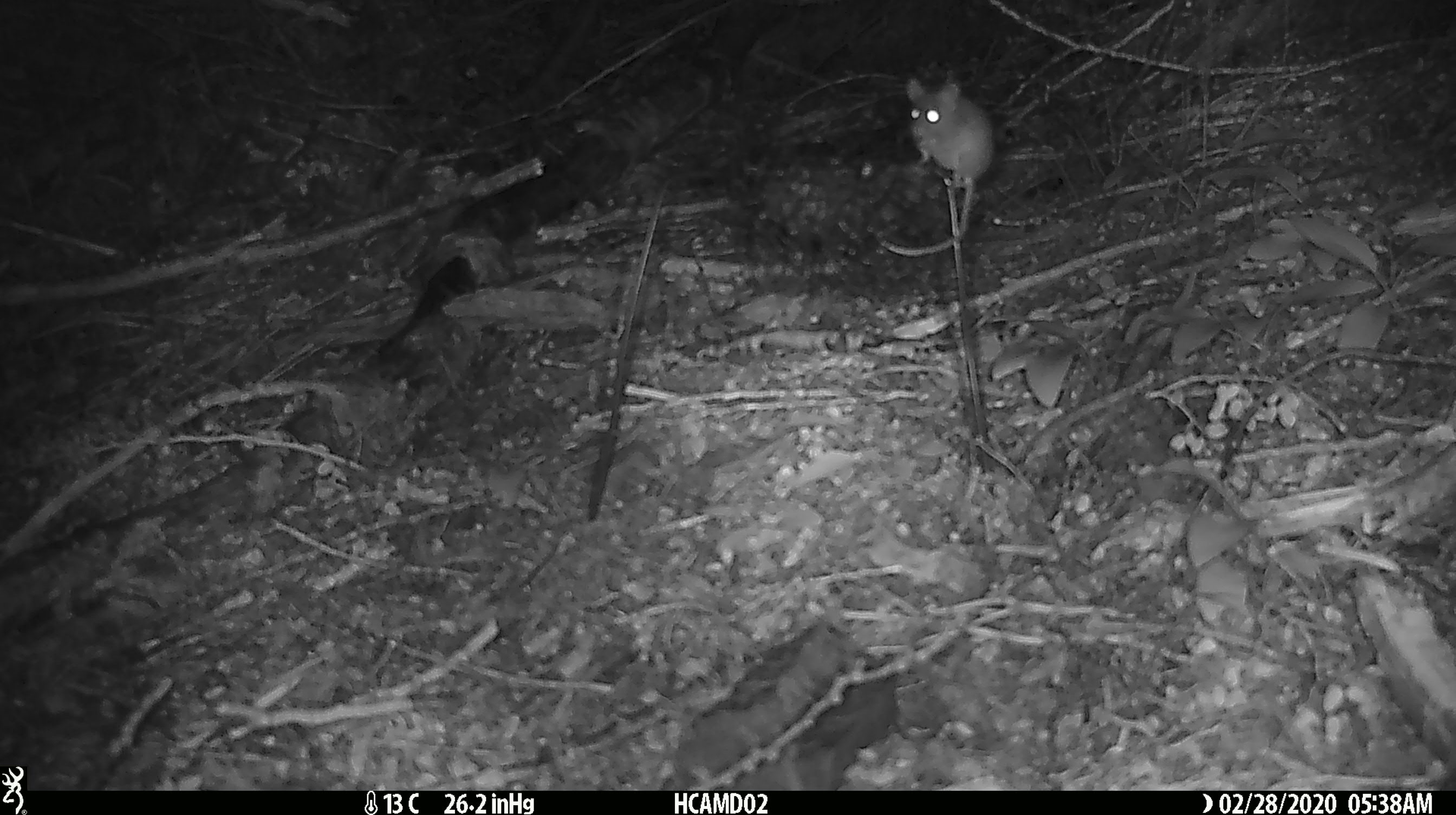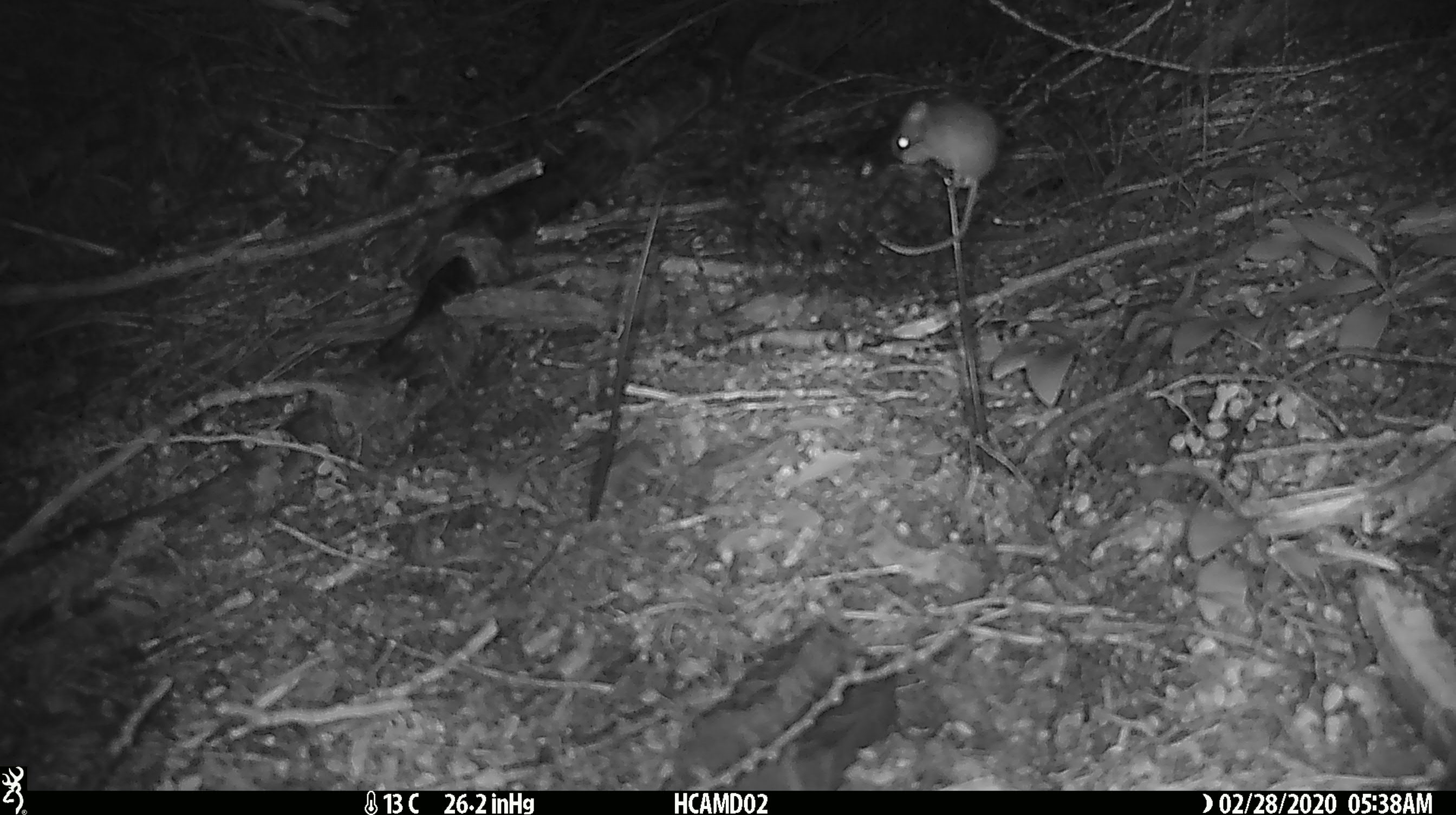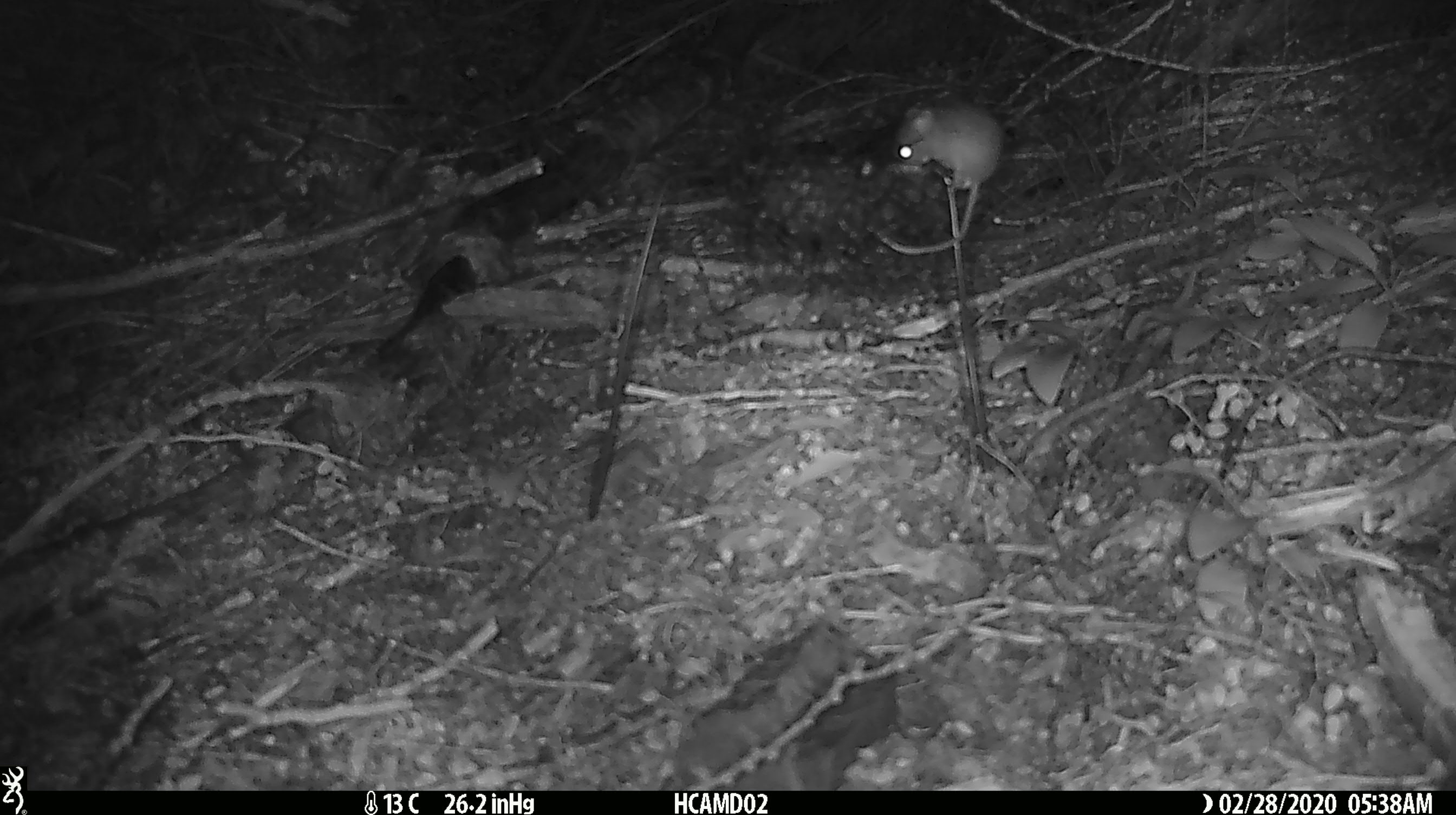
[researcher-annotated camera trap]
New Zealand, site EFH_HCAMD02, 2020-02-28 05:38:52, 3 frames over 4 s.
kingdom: Animalia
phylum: Chordata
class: Mammalia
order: Rodentia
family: Muridae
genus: Mus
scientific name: Mus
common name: mouse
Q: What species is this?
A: Mouse (Mus).